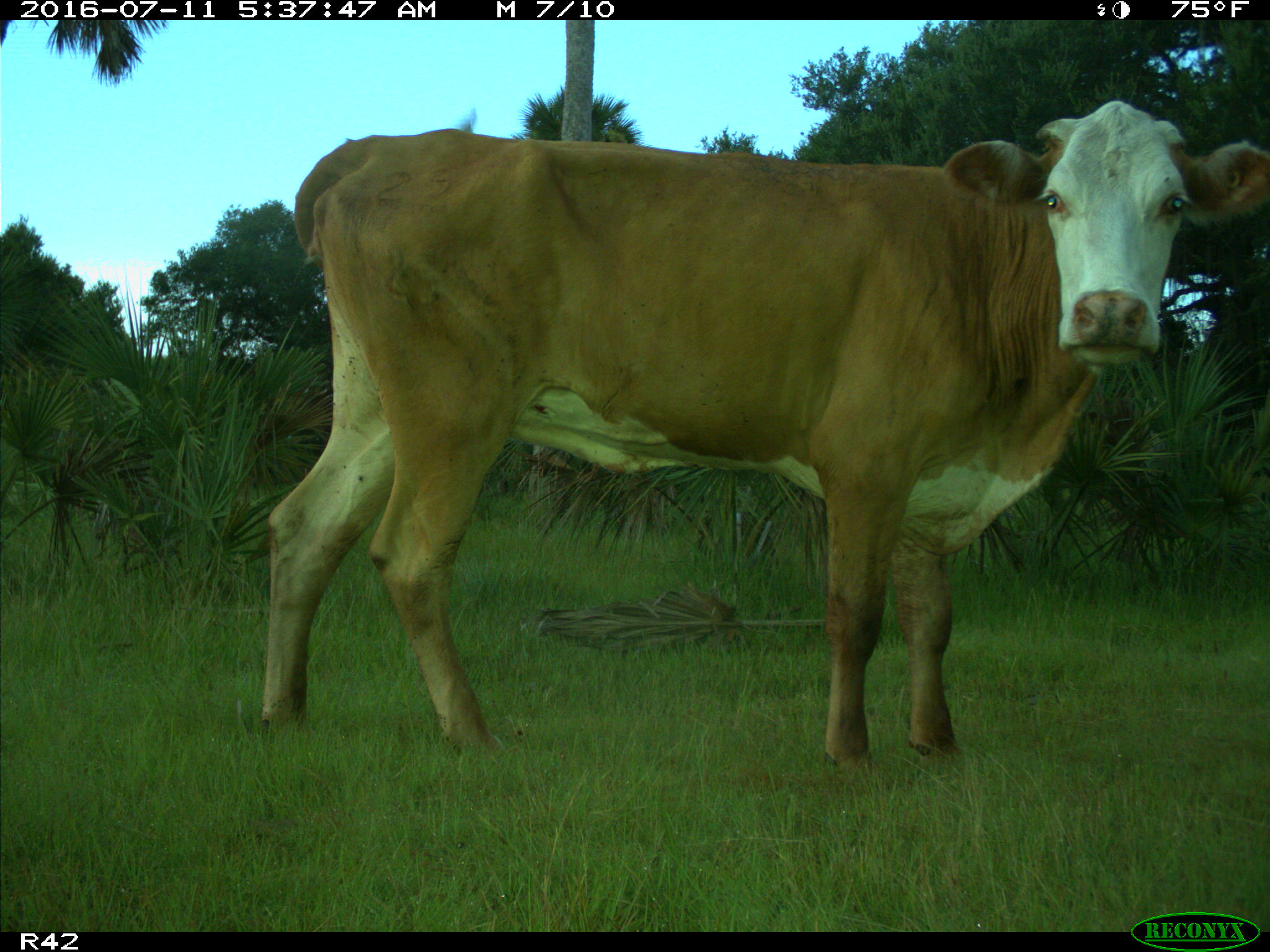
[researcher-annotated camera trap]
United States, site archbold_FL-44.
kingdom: Animalia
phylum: Chordata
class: Mammalia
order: Artiodactyla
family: Bovidae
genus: Bos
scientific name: Bos taurus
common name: domestic cow